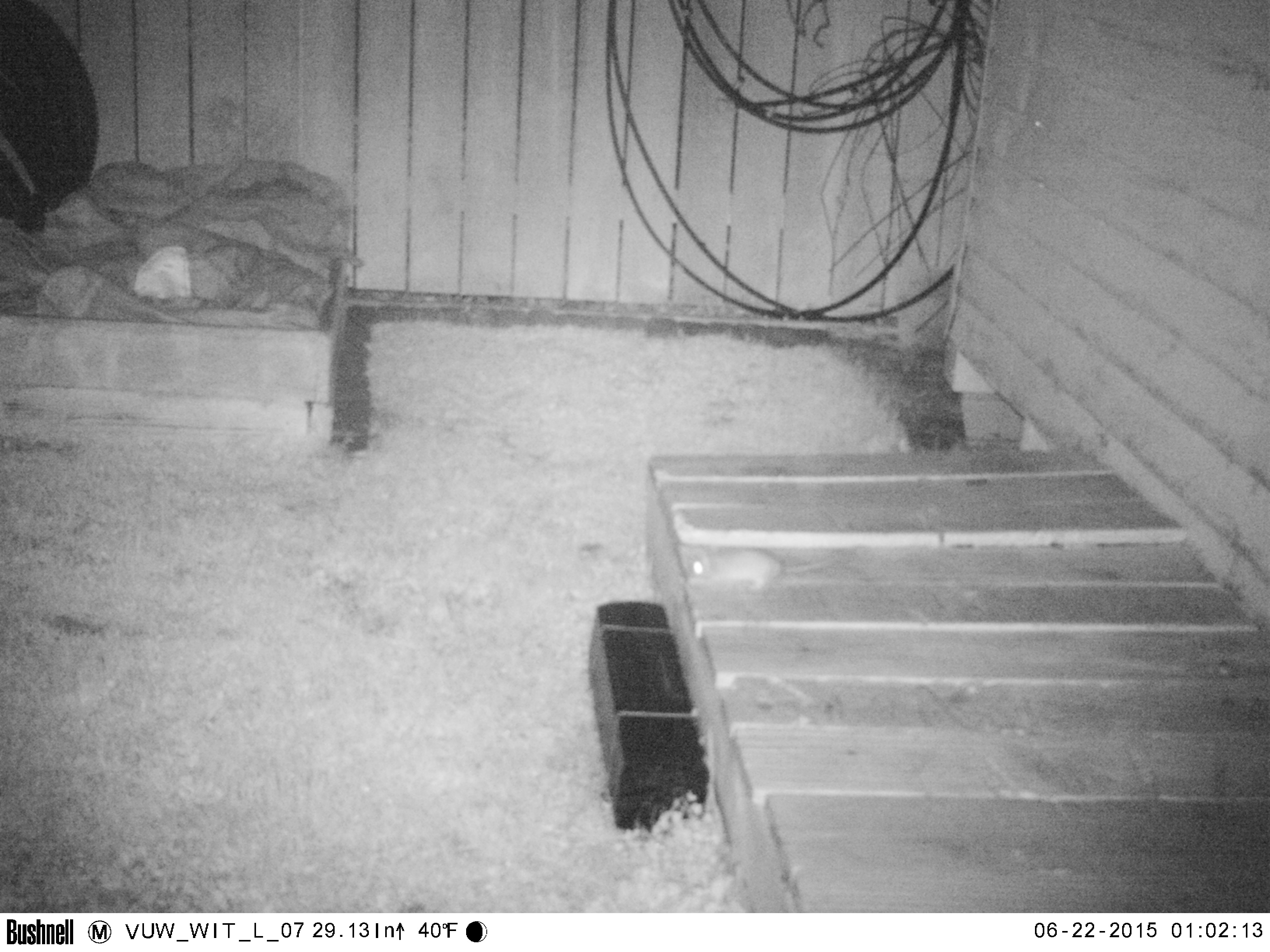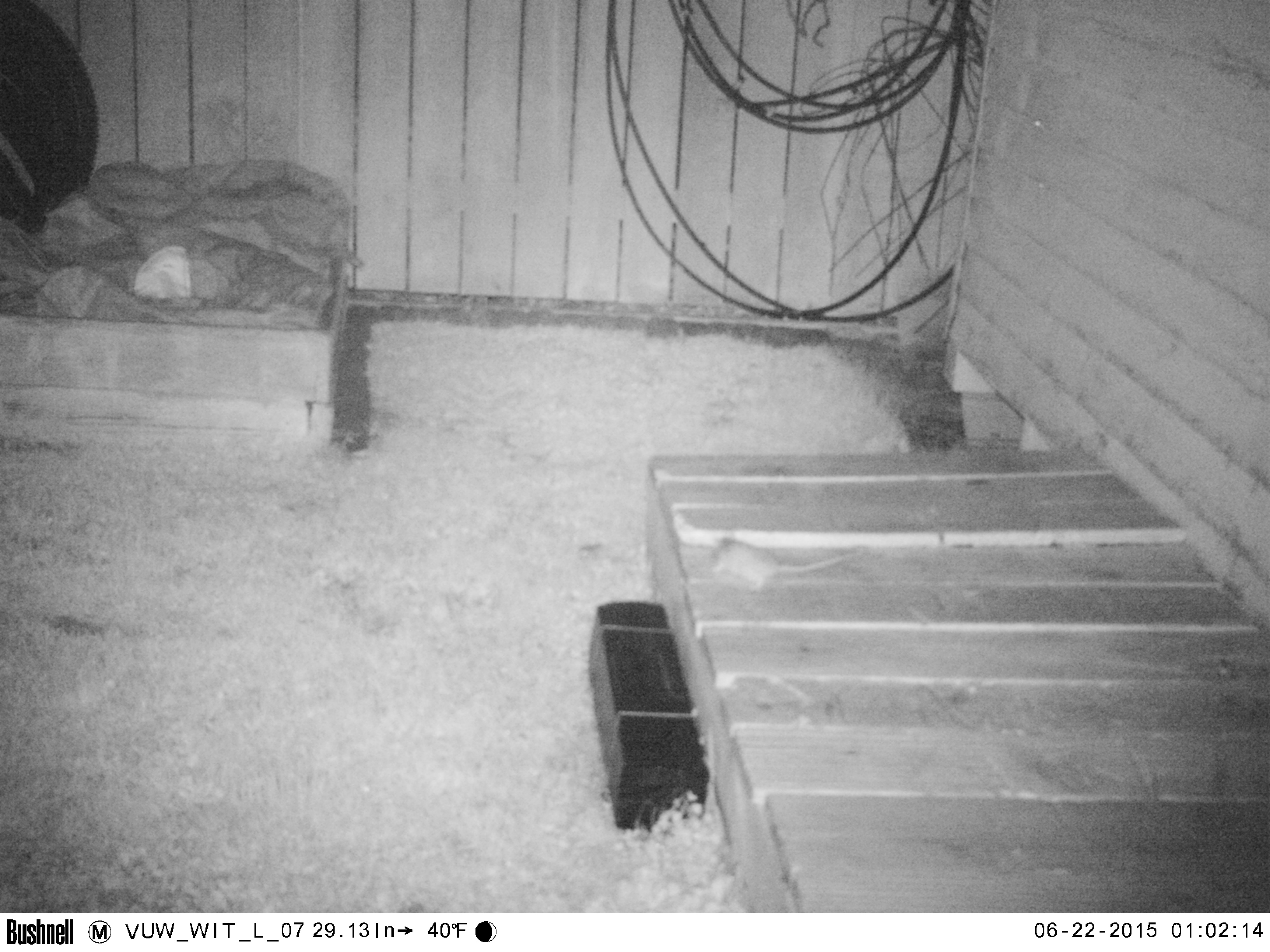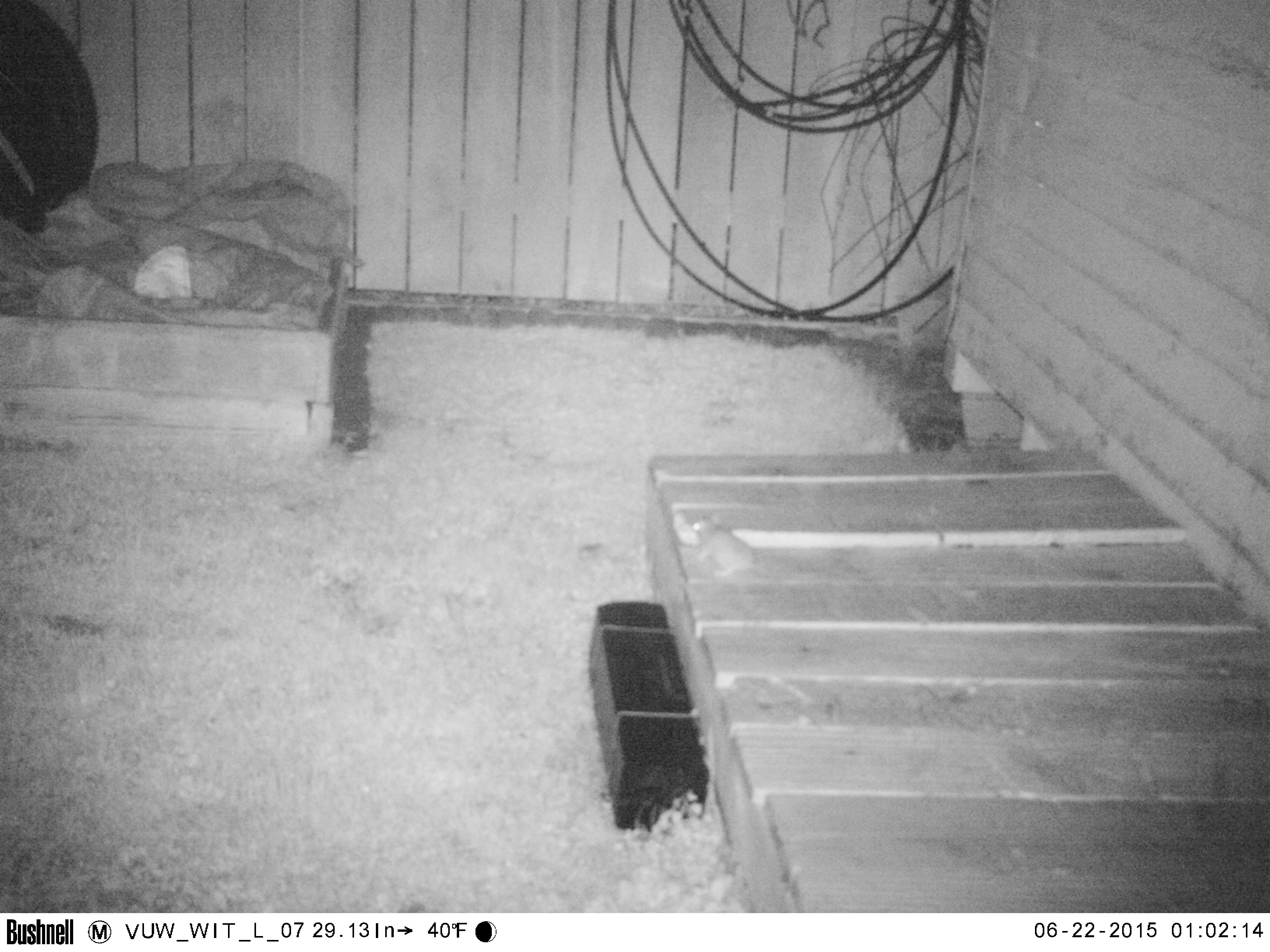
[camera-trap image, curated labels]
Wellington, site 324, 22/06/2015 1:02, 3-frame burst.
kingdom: Animalia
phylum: Chordata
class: Mammalia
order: Rodentia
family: Muridae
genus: Rattus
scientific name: Rattus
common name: rat